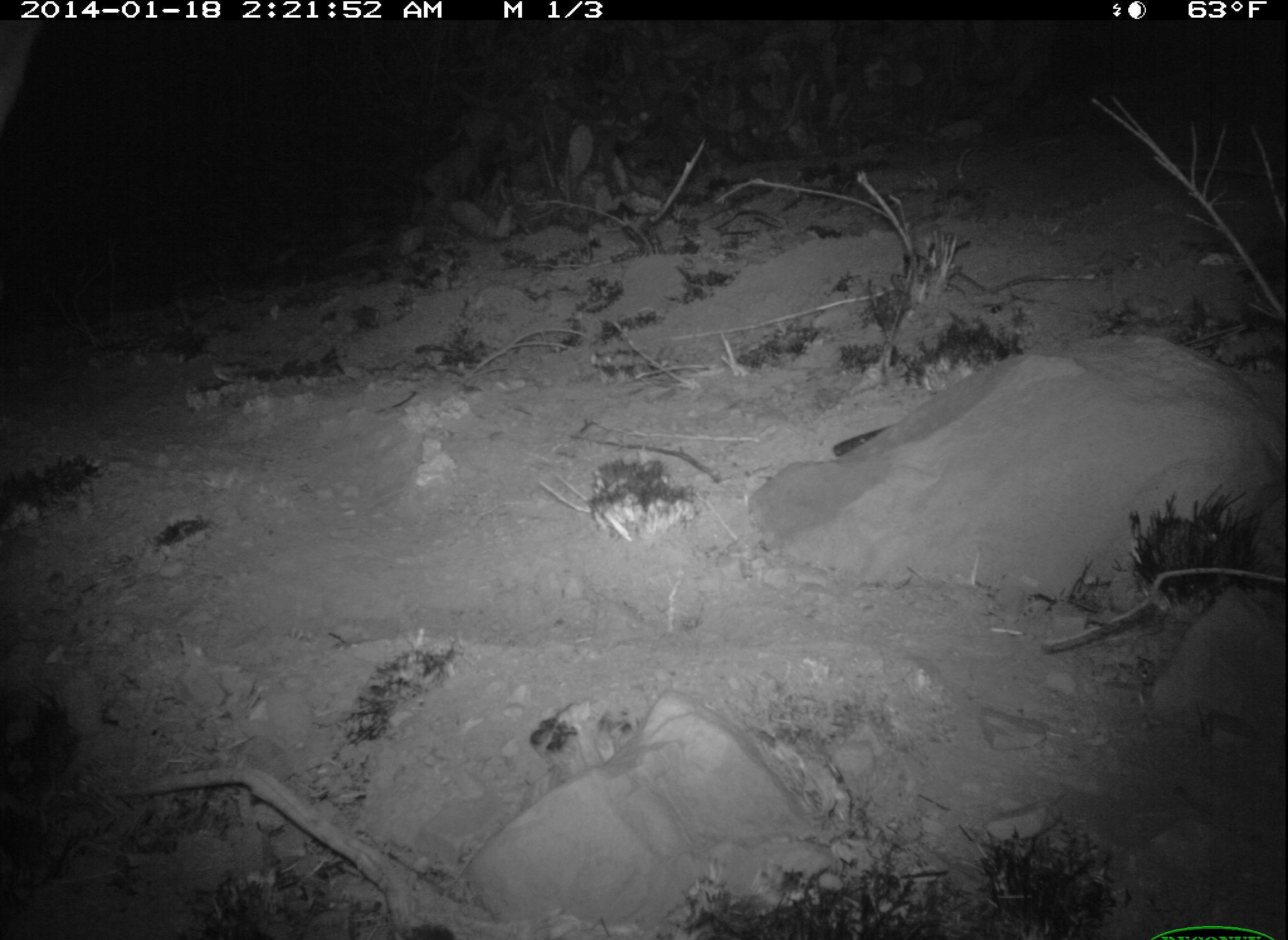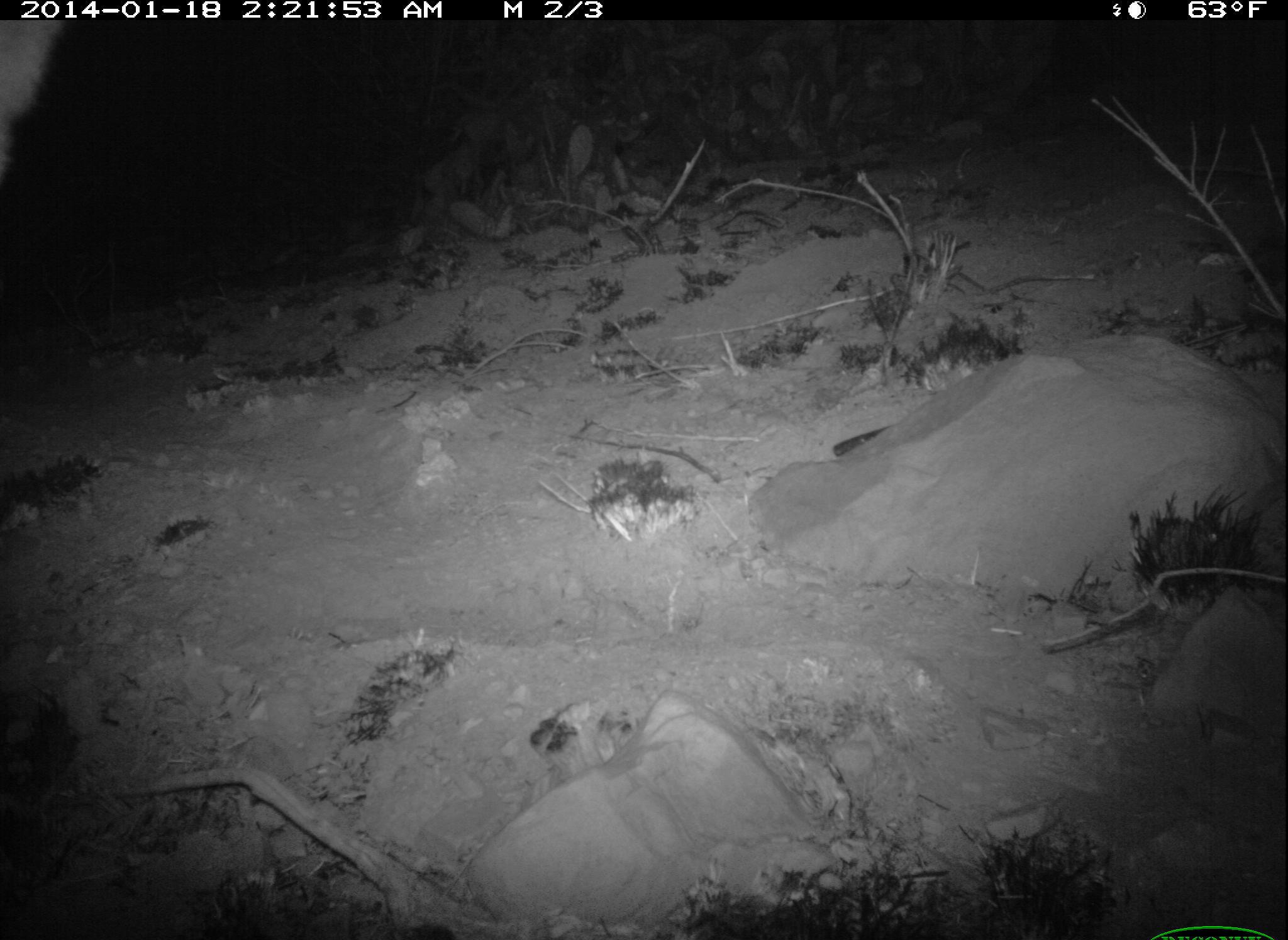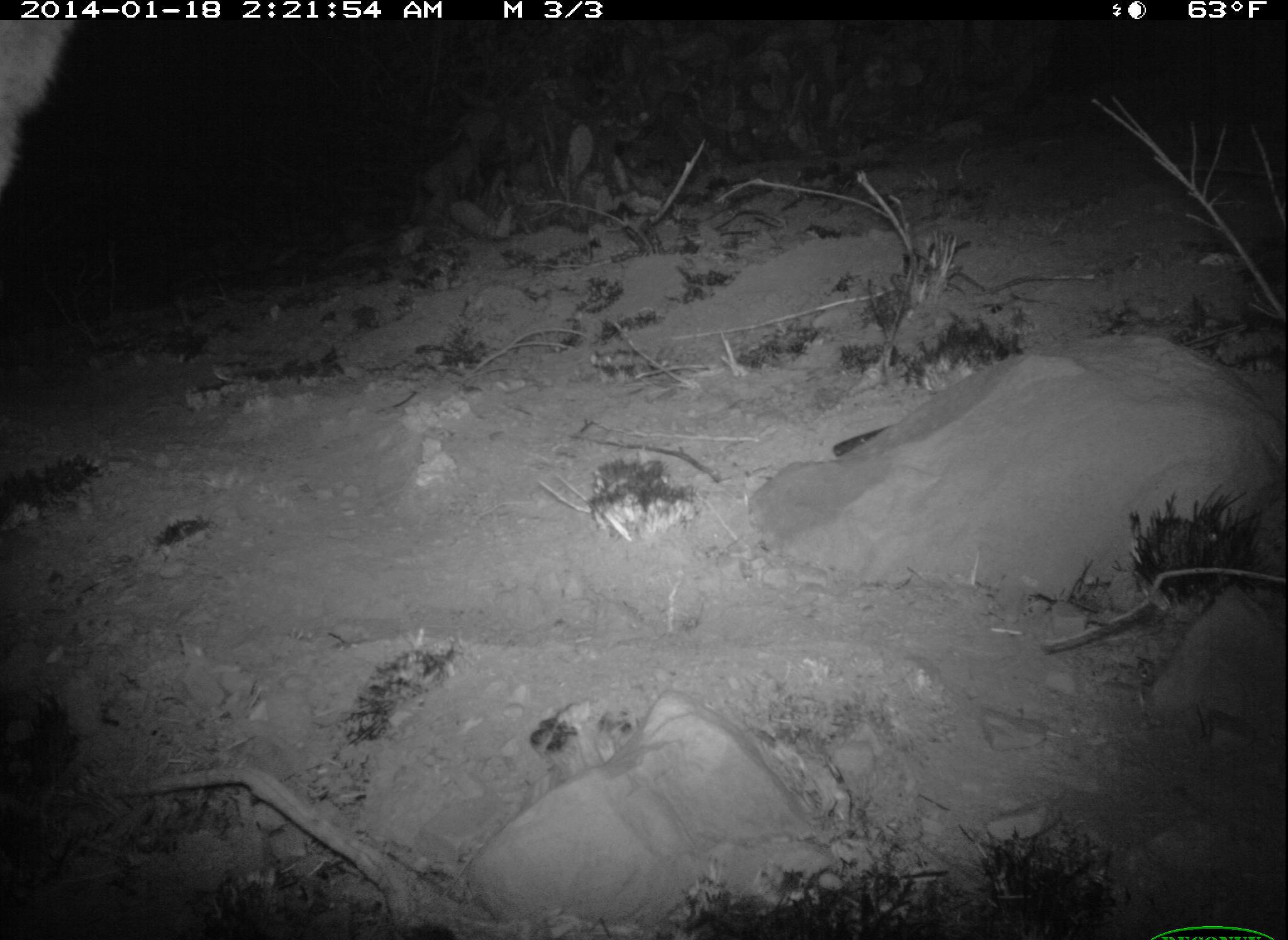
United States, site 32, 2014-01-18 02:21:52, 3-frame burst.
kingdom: Animalia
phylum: Chordata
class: Mammalia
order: Artiodactyla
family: Cervidae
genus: Odocoileus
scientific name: Odocoileus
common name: deer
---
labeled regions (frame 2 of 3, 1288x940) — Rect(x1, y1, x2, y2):
deer: Rect(4, 16, 64, 170)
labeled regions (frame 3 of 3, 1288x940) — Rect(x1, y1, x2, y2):
deer: Rect(0, 25, 69, 184)